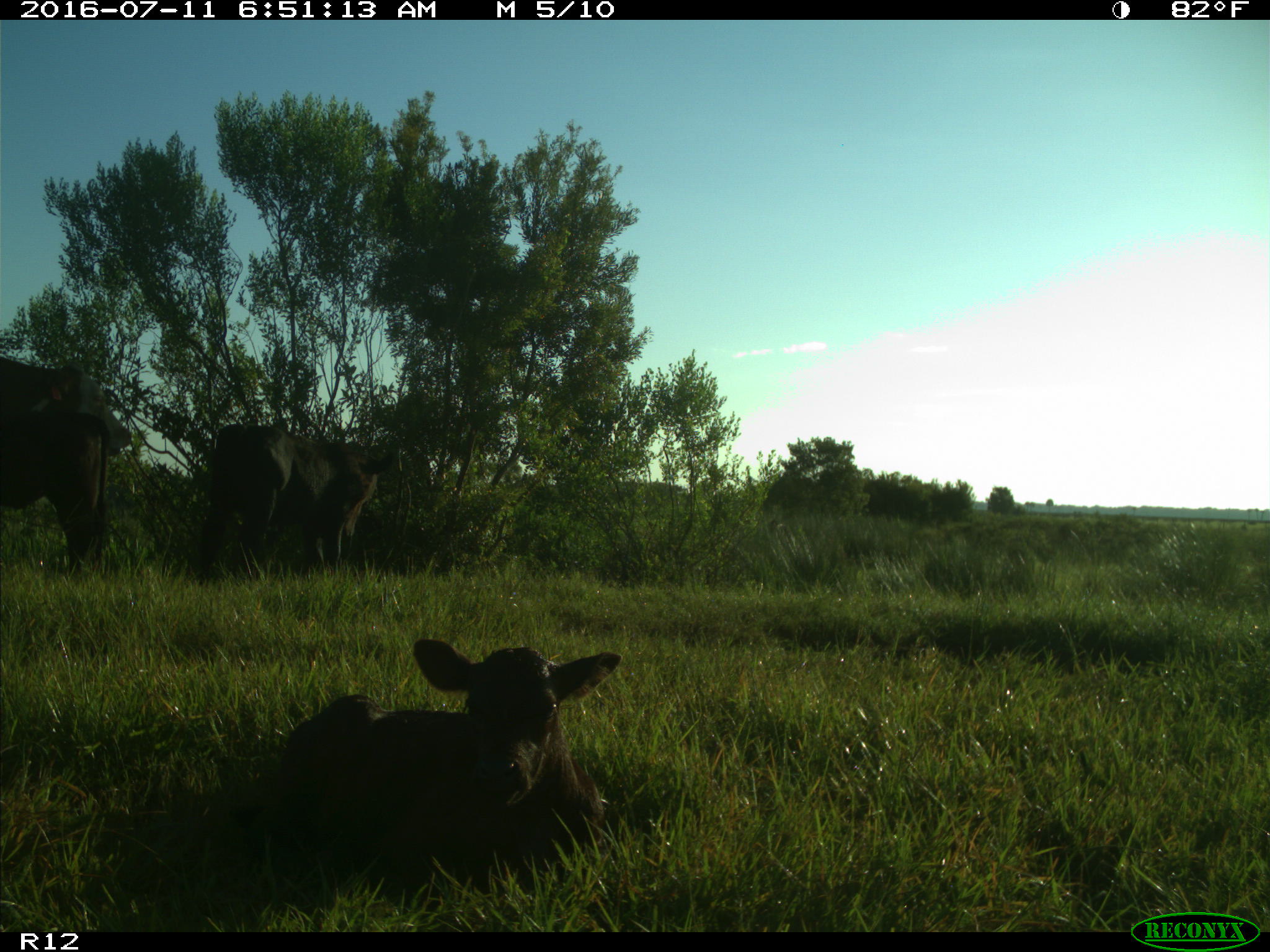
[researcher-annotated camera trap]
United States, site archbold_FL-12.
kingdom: Animalia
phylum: Chordata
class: Mammalia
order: Artiodactyla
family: Bovidae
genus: Bos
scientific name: Bos taurus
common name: domestic cow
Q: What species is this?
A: Bos taurus (domestic cow).